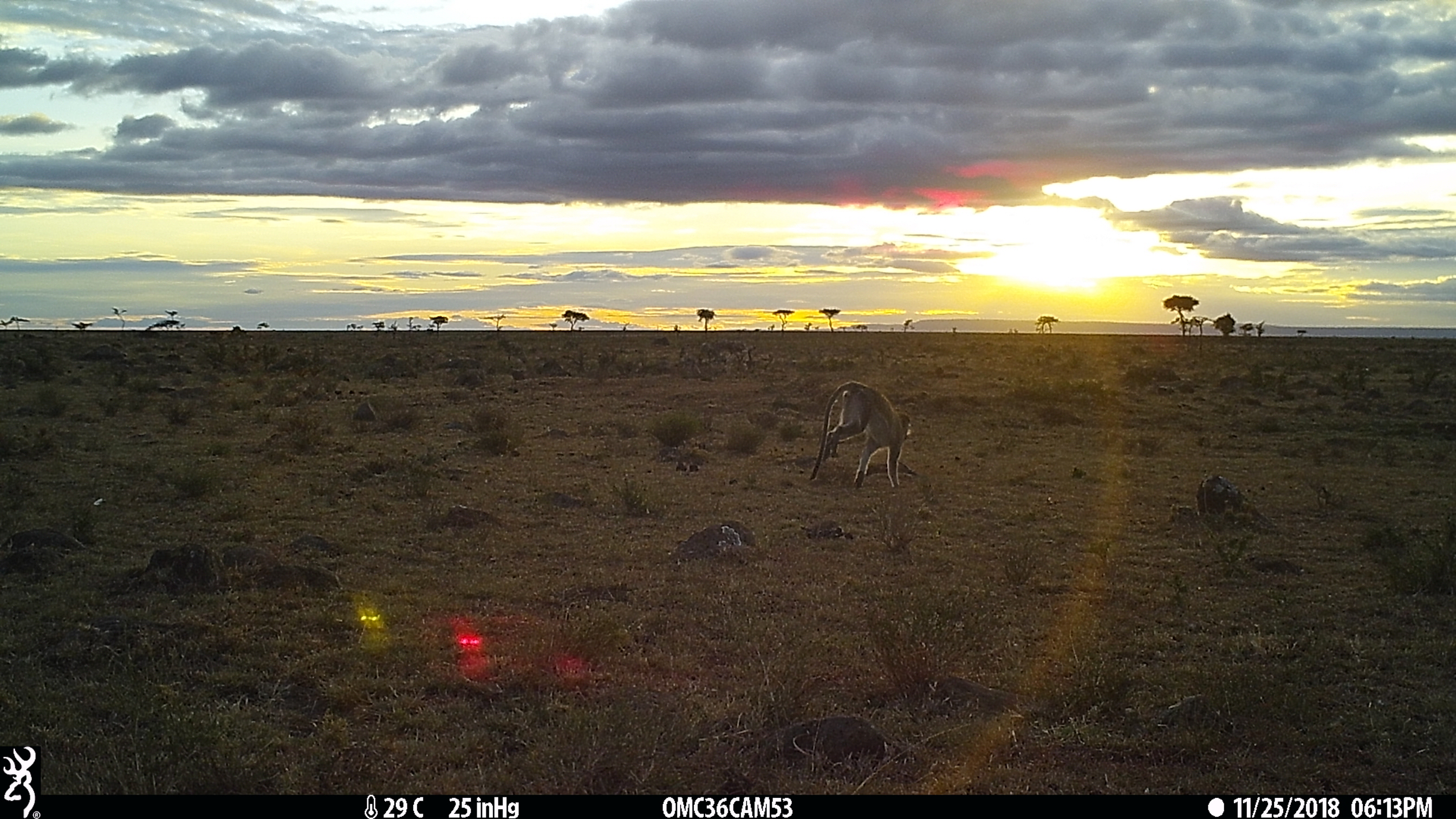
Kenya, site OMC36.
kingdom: Animalia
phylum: Chordata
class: Mammalia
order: Primates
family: Cercopithecidae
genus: Chlorocebus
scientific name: Chlorocebus pygerythrus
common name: vervet monkey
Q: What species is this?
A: Vervet monkey (Chlorocebus pygerythrus).